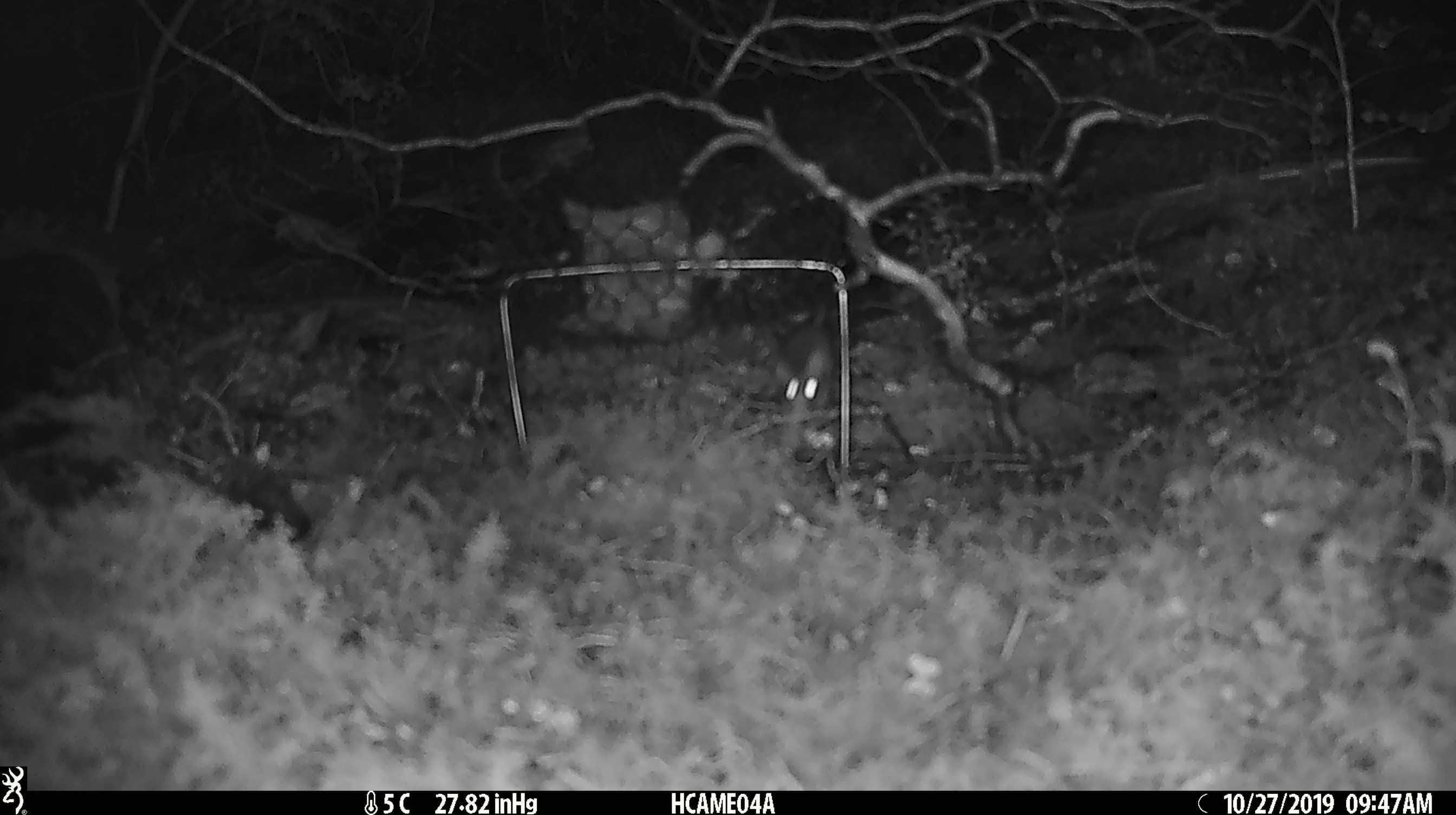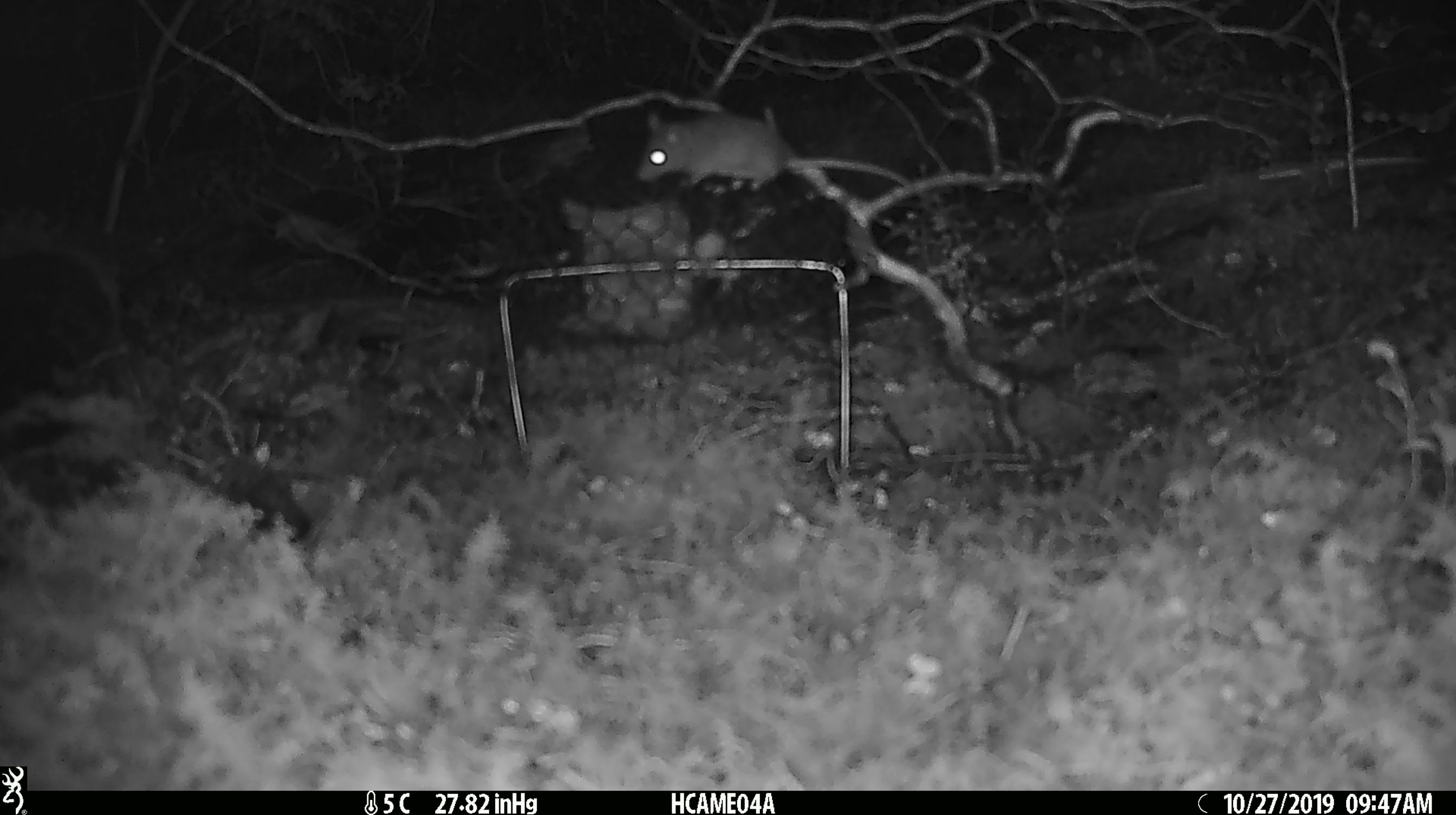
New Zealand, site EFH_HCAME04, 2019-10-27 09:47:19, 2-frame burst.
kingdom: Animalia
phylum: Chordata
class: Mammalia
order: Rodentia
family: Muridae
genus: Mus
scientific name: Mus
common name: mouse